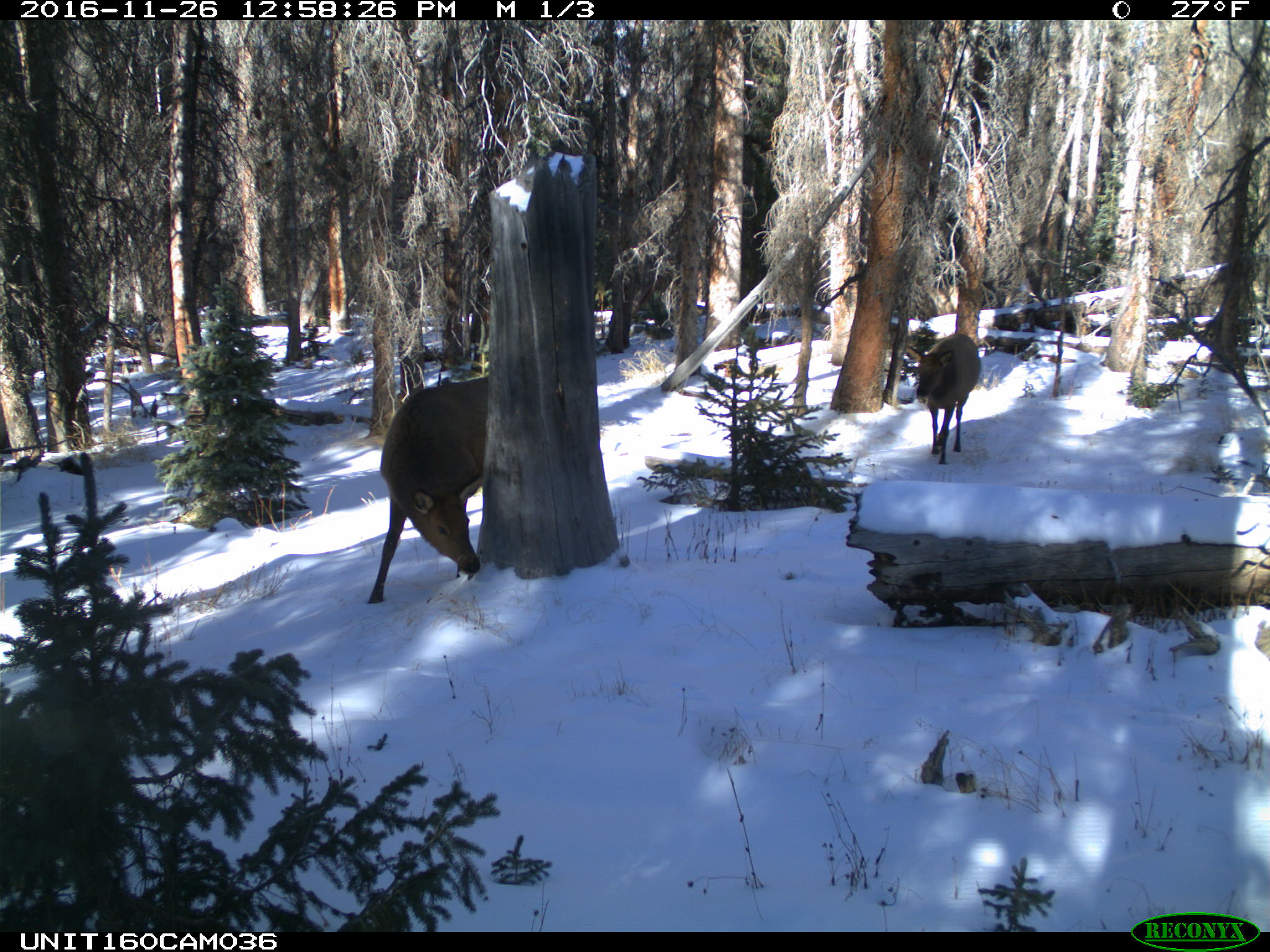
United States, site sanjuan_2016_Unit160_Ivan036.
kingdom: Animalia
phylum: Chordata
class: Mammalia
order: Artiodactyla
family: Cervidae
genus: Cervus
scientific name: Cervus elaphus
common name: red deer